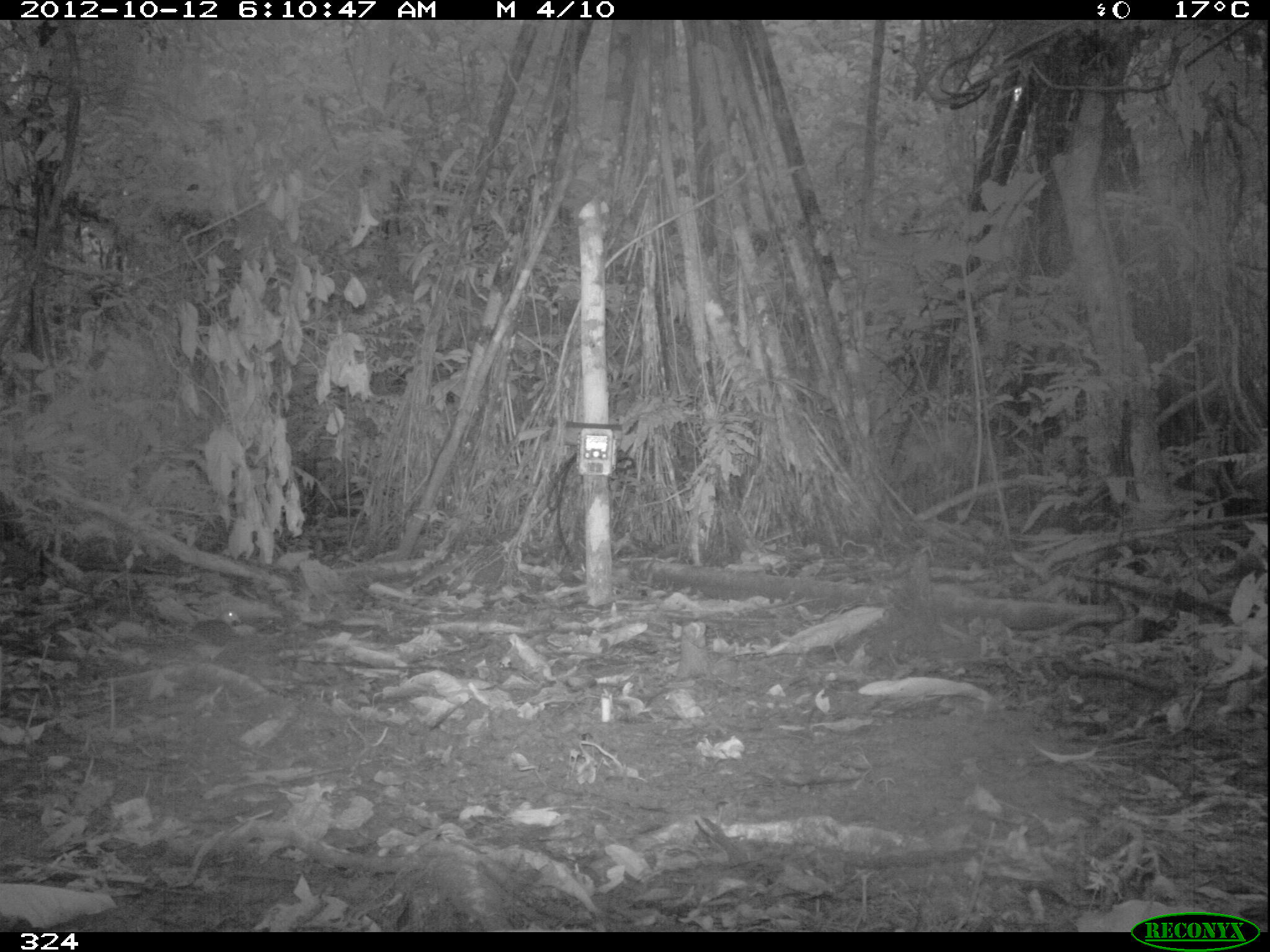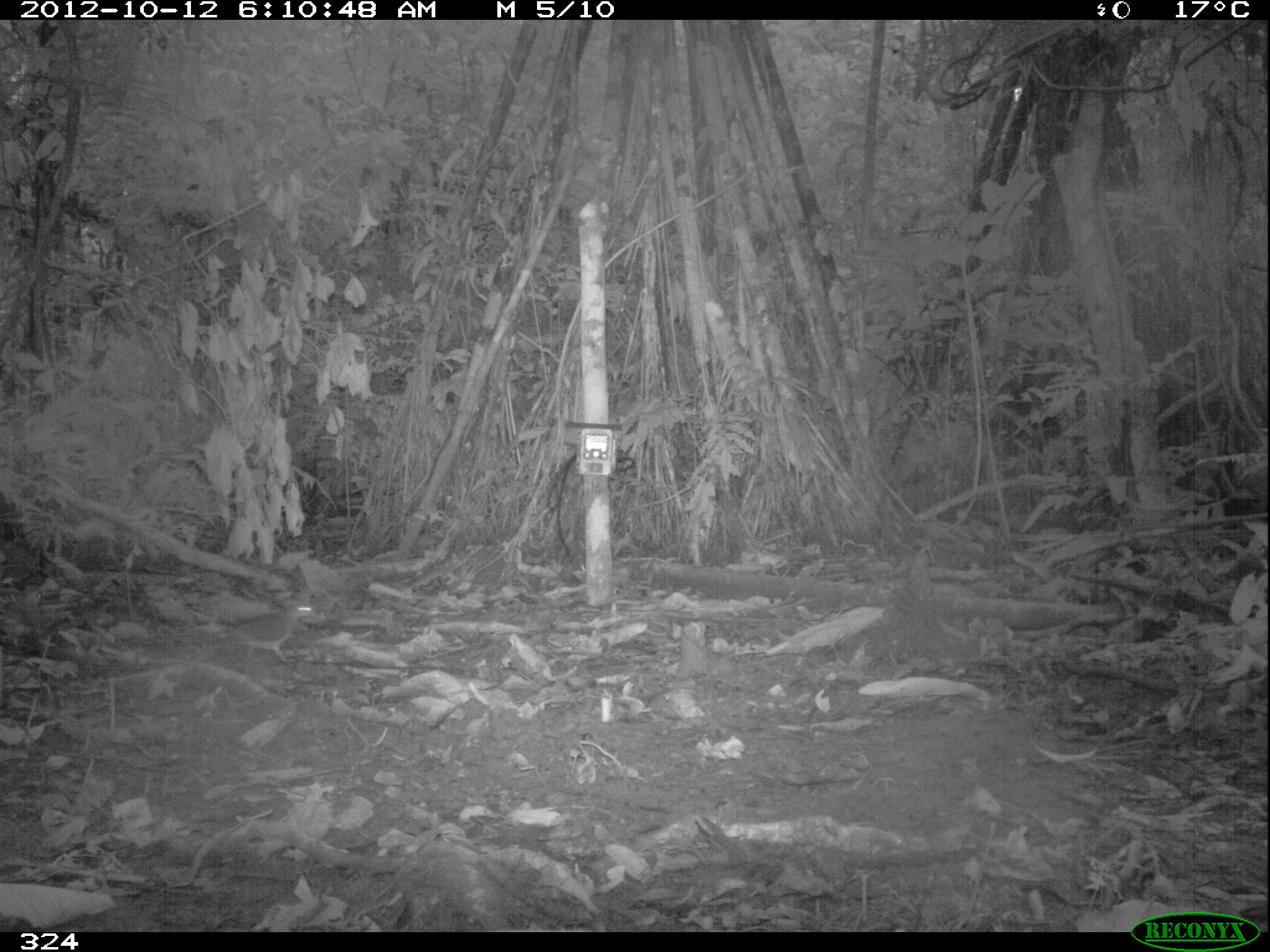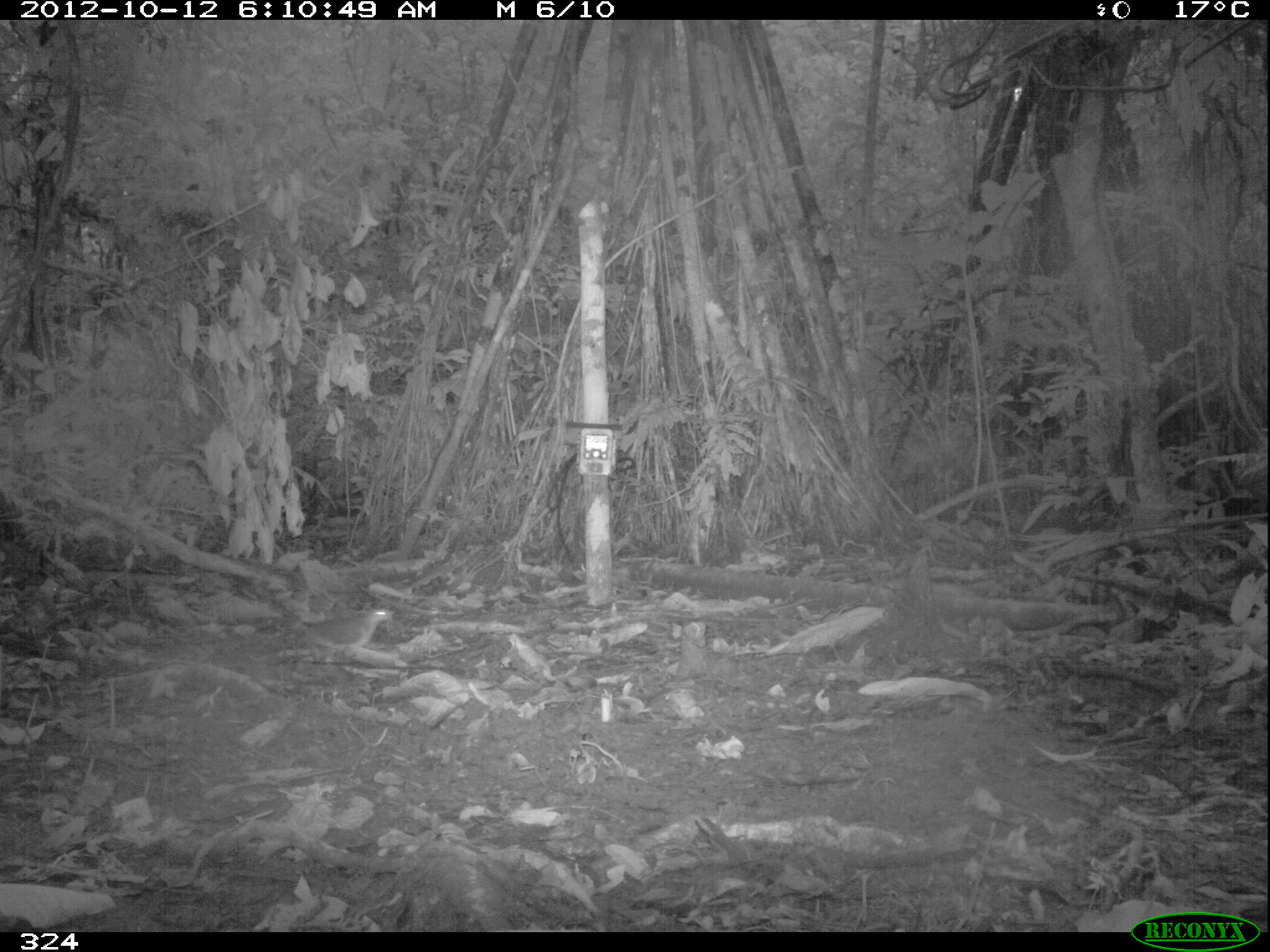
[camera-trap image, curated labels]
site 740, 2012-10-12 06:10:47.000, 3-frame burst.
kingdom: Animalia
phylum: Chordata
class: Aves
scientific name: Aves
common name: bird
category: unknown bird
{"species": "unknown bird (bird) (Aves)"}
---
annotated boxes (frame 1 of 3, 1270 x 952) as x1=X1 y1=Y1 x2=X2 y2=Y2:
unknown bird: x1=166 y1=608 x2=240 y2=661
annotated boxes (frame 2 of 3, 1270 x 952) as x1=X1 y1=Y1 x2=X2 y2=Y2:
unknown bird: x1=213 y1=601 x2=321 y2=665